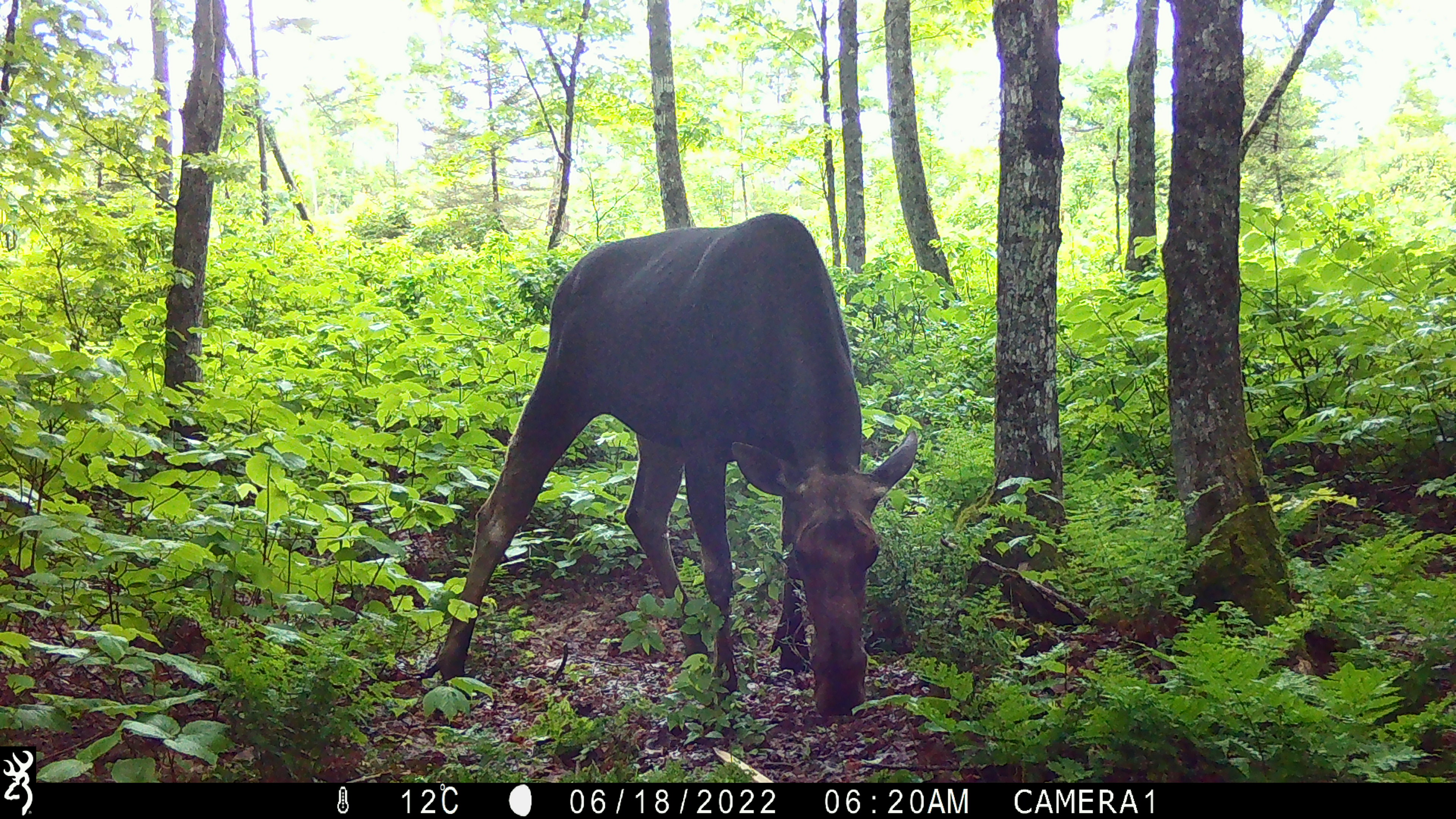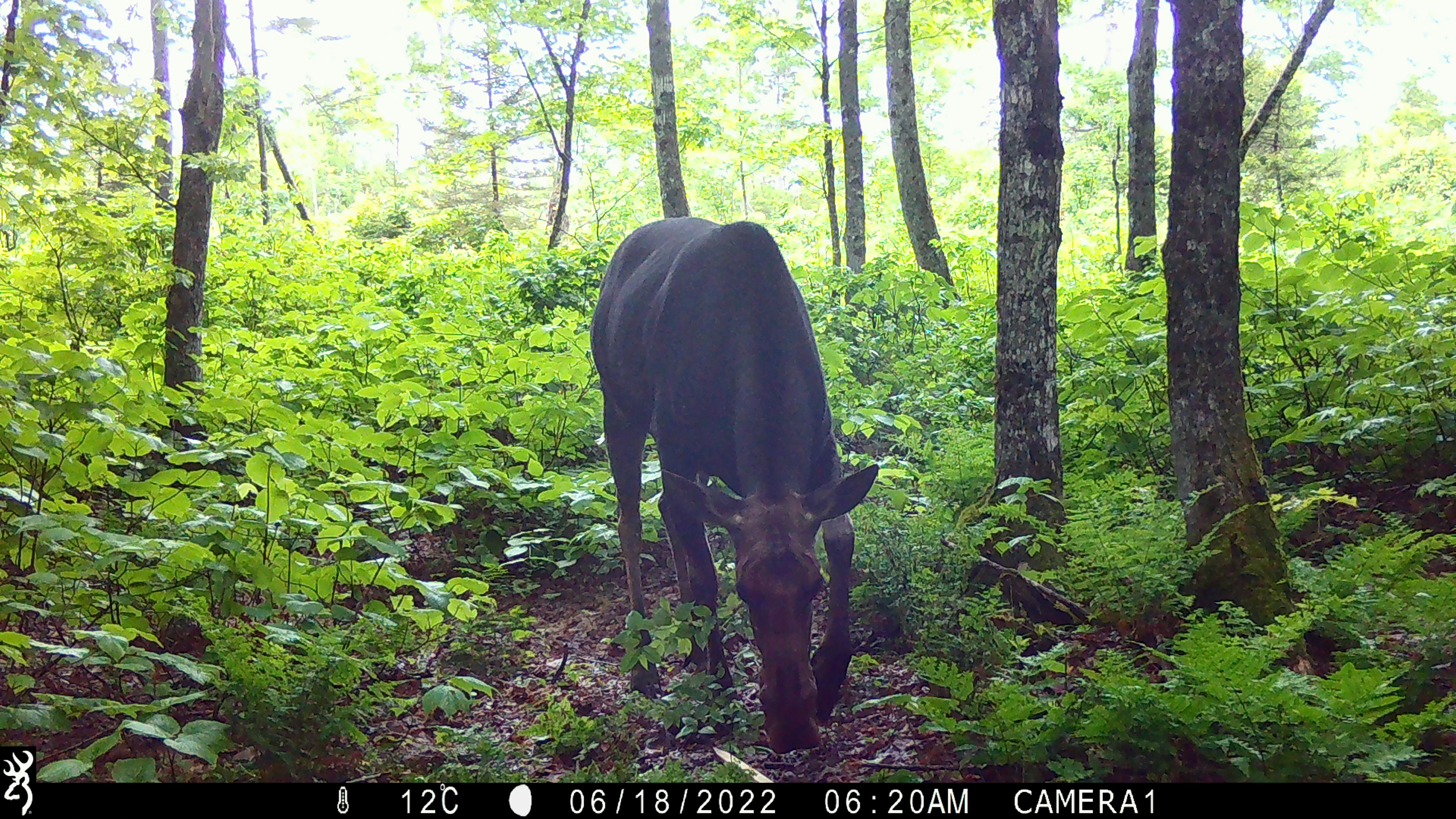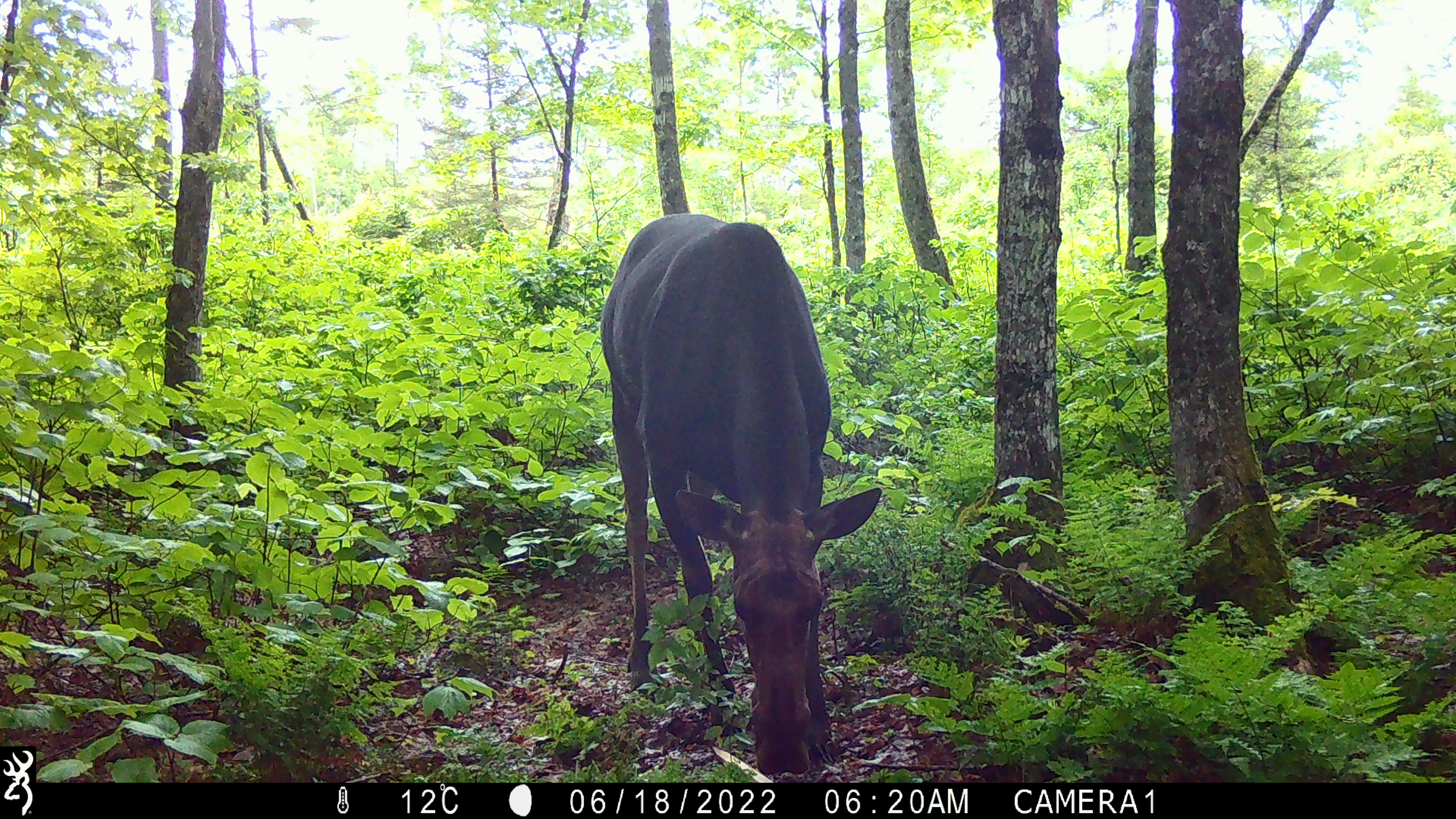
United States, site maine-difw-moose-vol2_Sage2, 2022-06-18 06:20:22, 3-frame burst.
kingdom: Animalia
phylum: Chordata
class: Mammalia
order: Artiodactyla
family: Cervidae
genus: Alces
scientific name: Alces alces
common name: moose